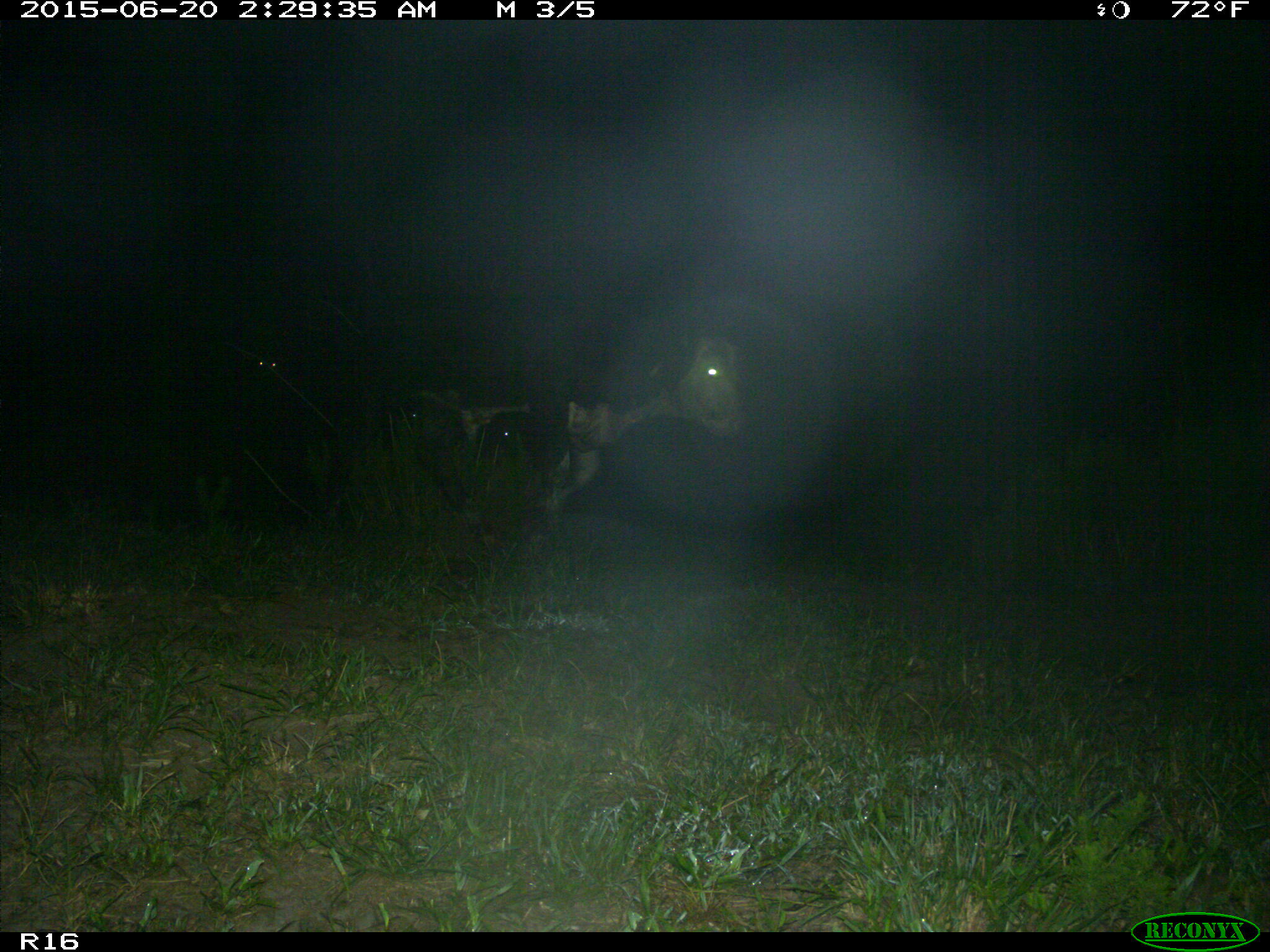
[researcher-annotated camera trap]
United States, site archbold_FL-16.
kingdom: Animalia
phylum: Chordata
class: Mammalia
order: Artiodactyla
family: Bovidae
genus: Bos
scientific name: Bos taurus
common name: domestic cow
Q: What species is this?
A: Bos taurus (domestic cow).